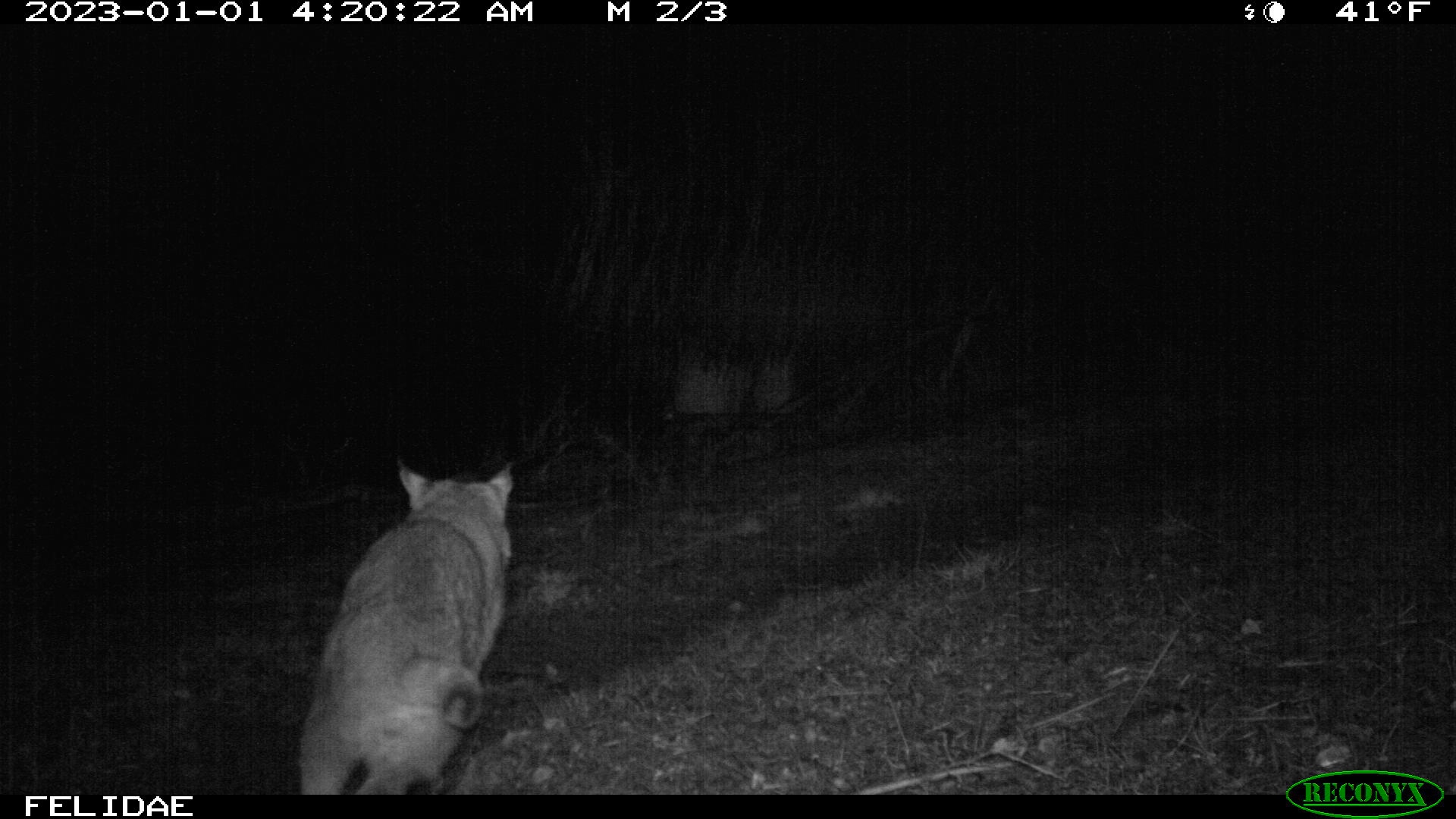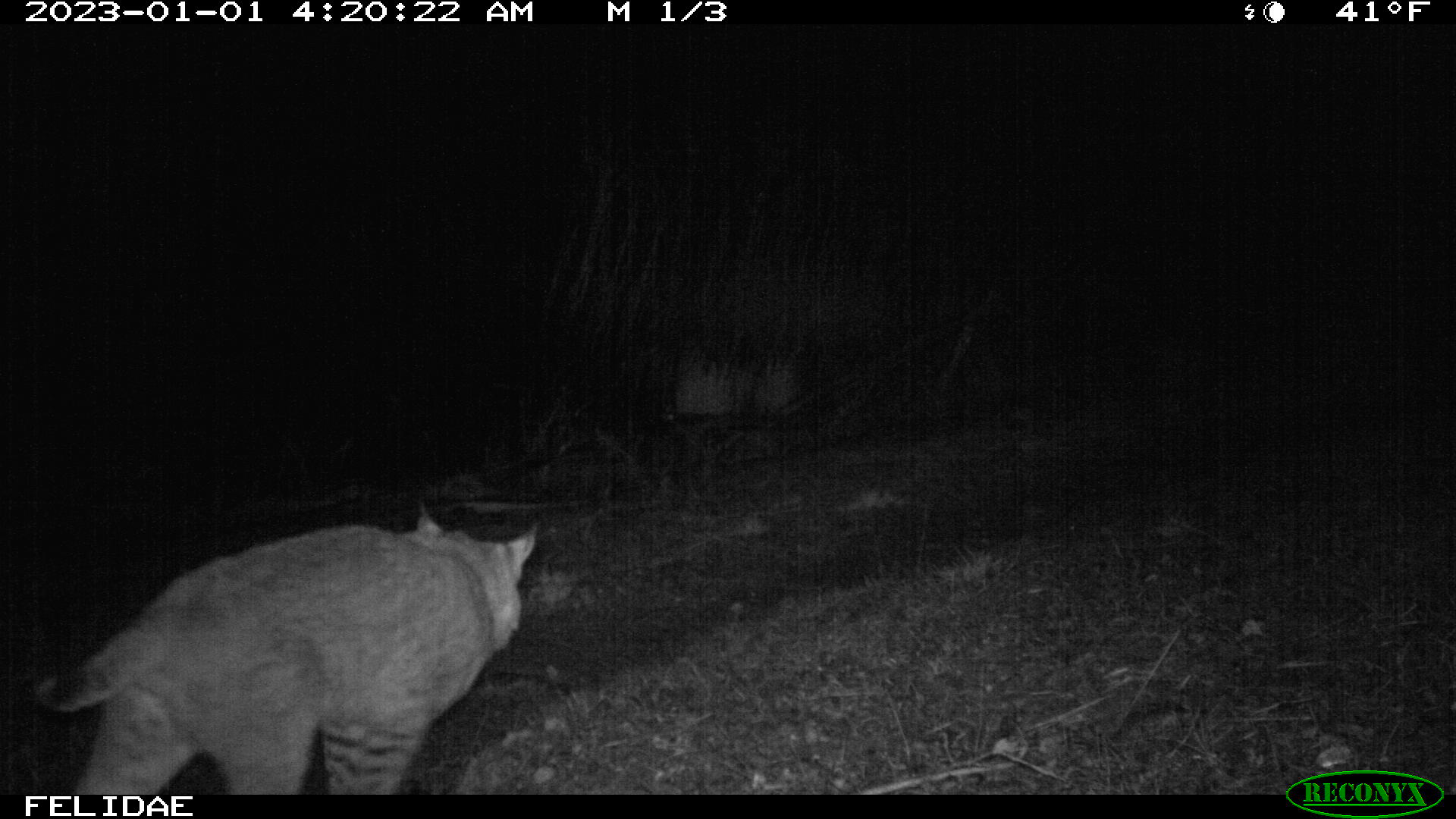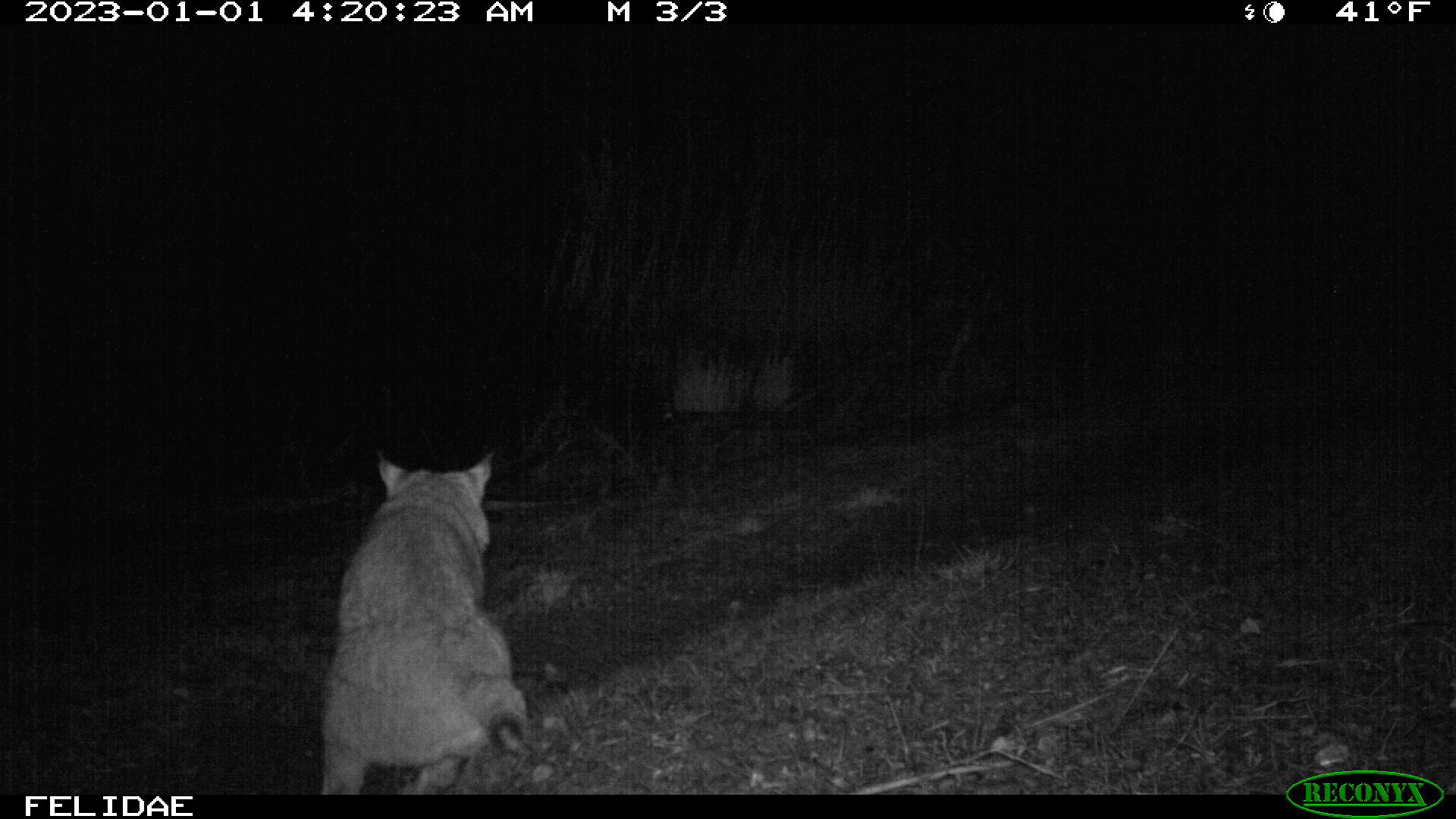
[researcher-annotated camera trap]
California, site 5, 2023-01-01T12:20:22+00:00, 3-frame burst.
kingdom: Animalia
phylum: Chordata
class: Mammalia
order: Carnivora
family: Felidae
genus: Lynx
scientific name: Lynx rufus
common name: bobcat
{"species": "bobcat (Lynx rufus)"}